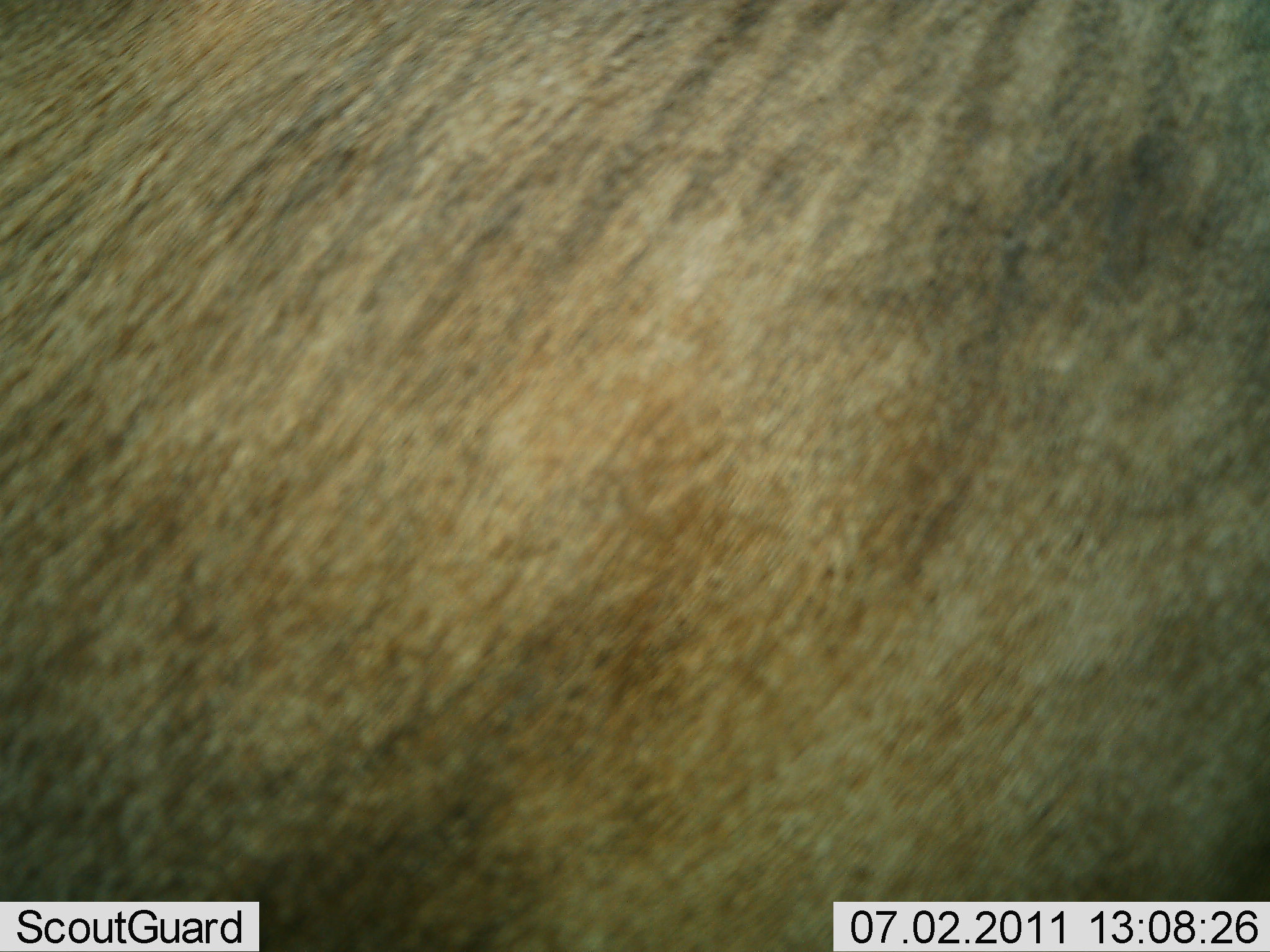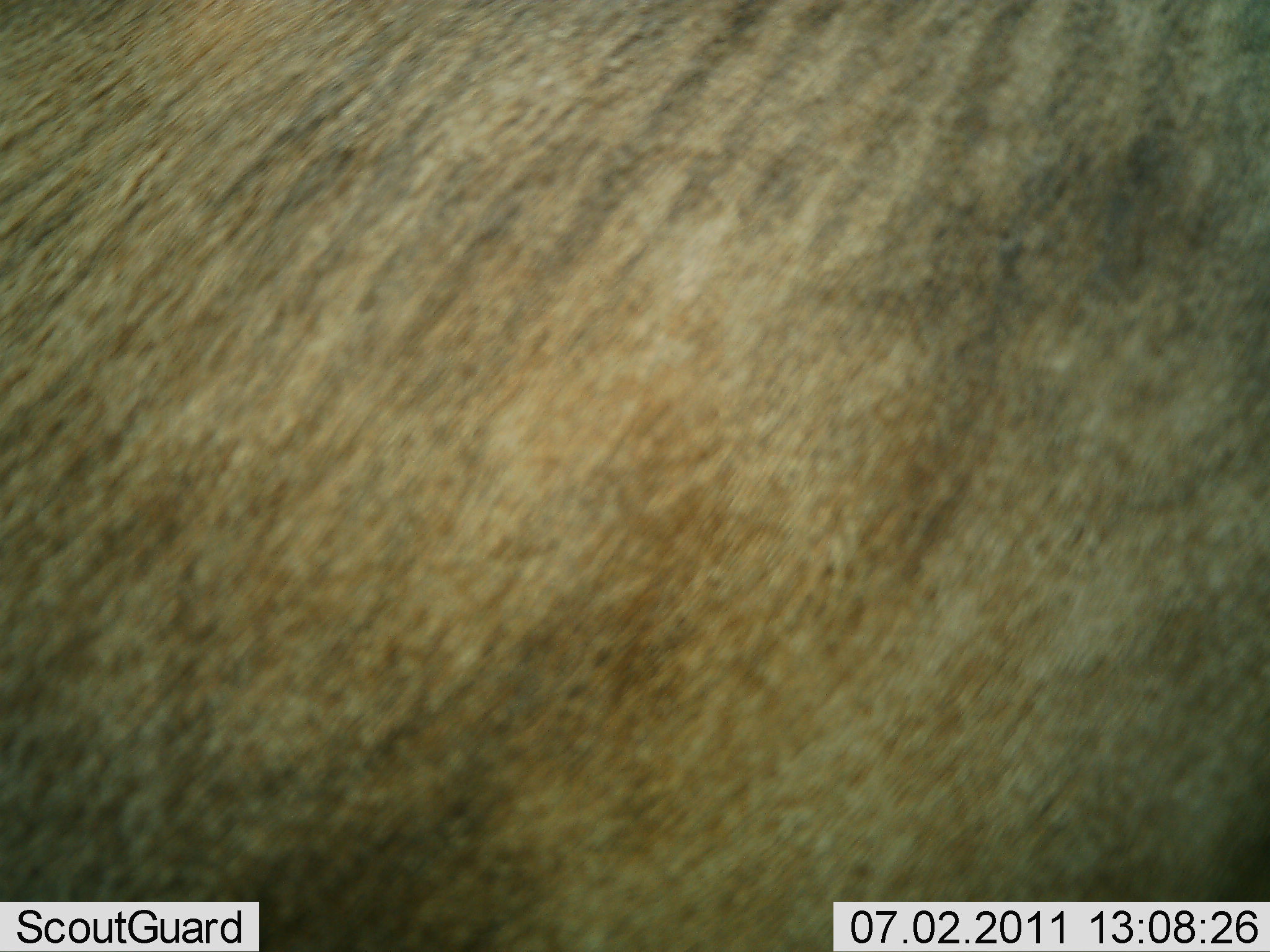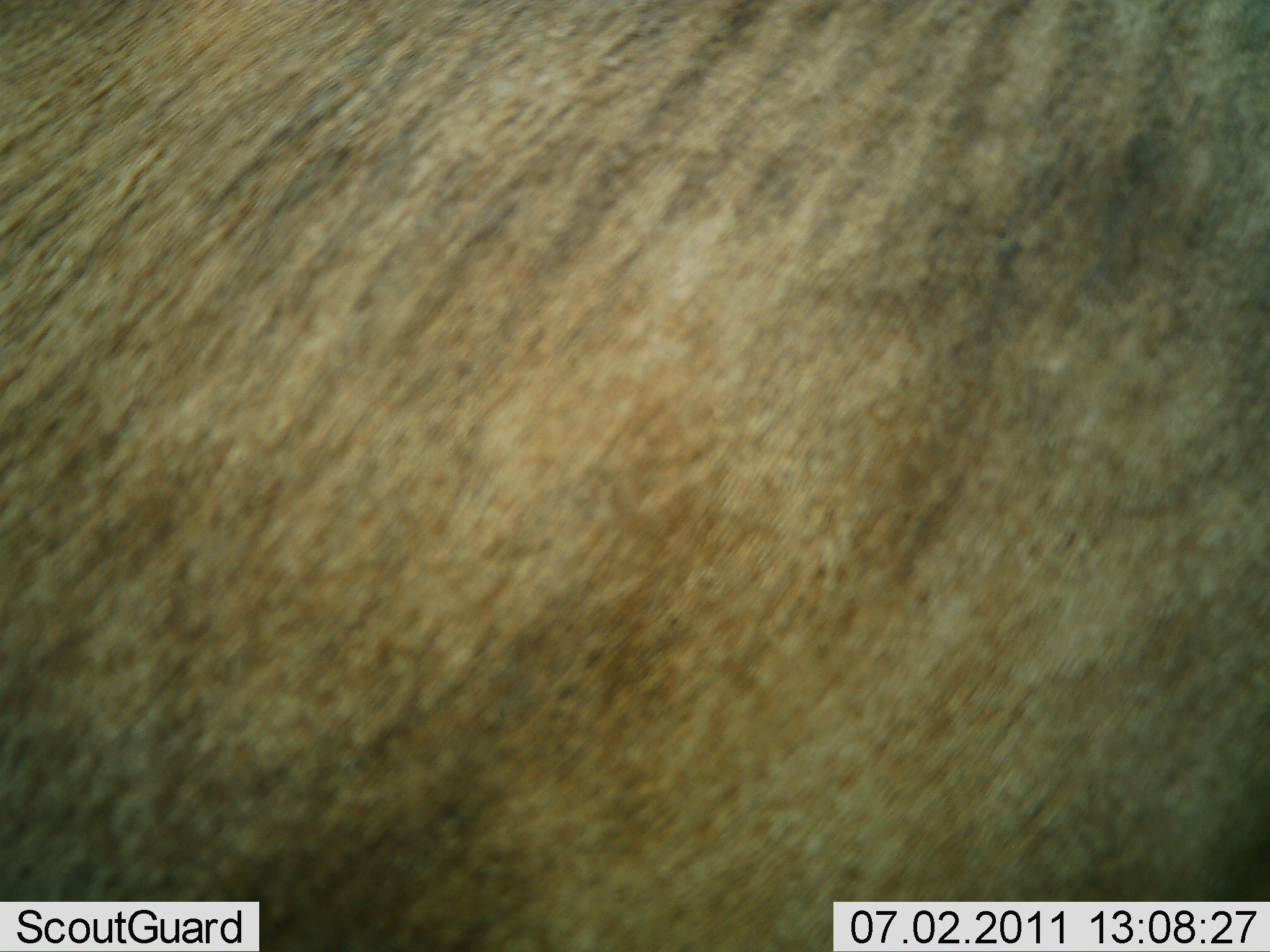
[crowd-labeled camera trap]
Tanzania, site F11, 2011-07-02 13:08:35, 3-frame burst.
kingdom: Animalia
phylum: Chordata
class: Mammalia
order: Artiodactyla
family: Bovidae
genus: Connochaetes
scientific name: Connochaetes taurinus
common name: blue wildebeest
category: wildebeest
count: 1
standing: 92%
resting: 0%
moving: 0%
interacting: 0%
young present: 0%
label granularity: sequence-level